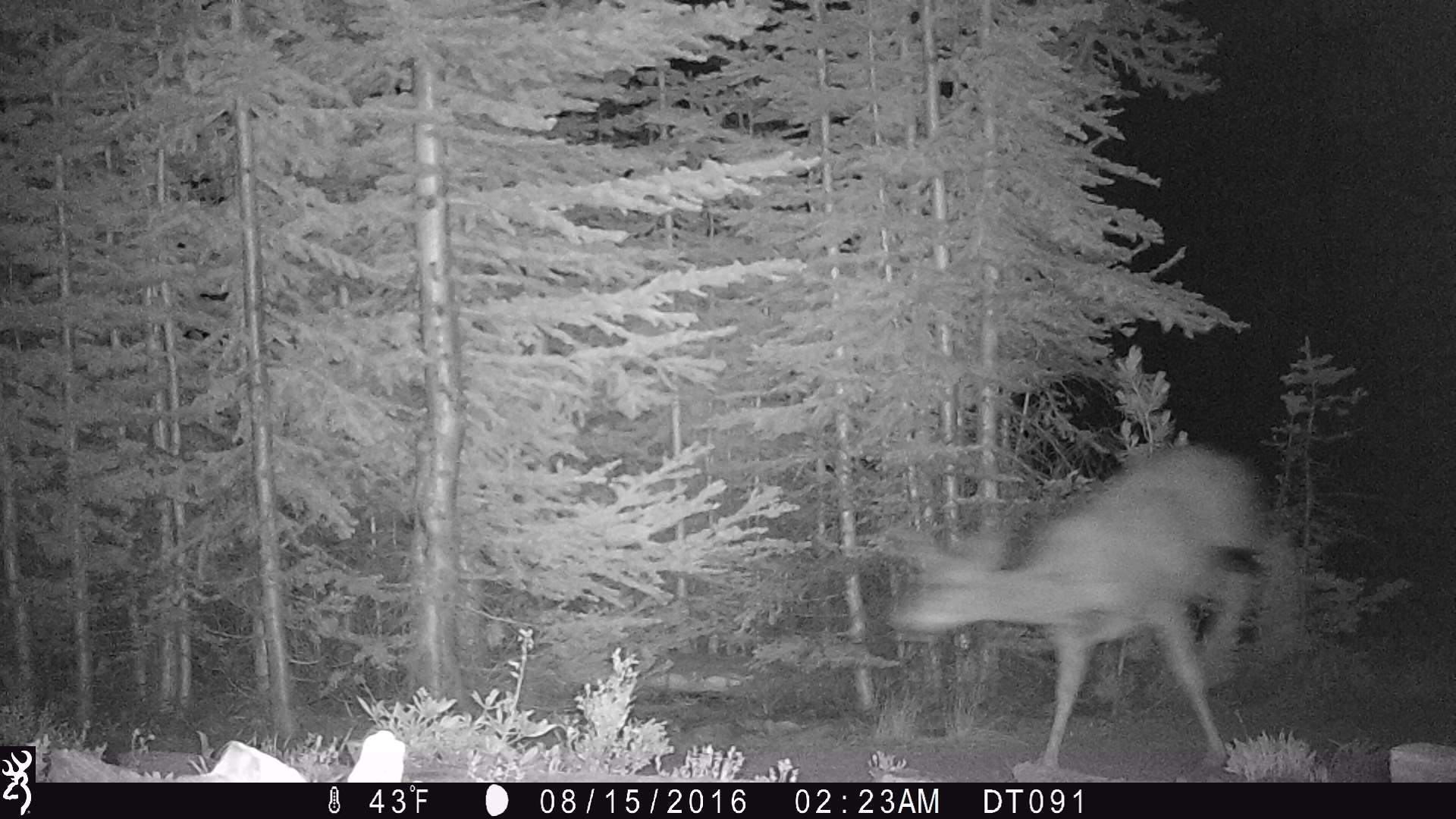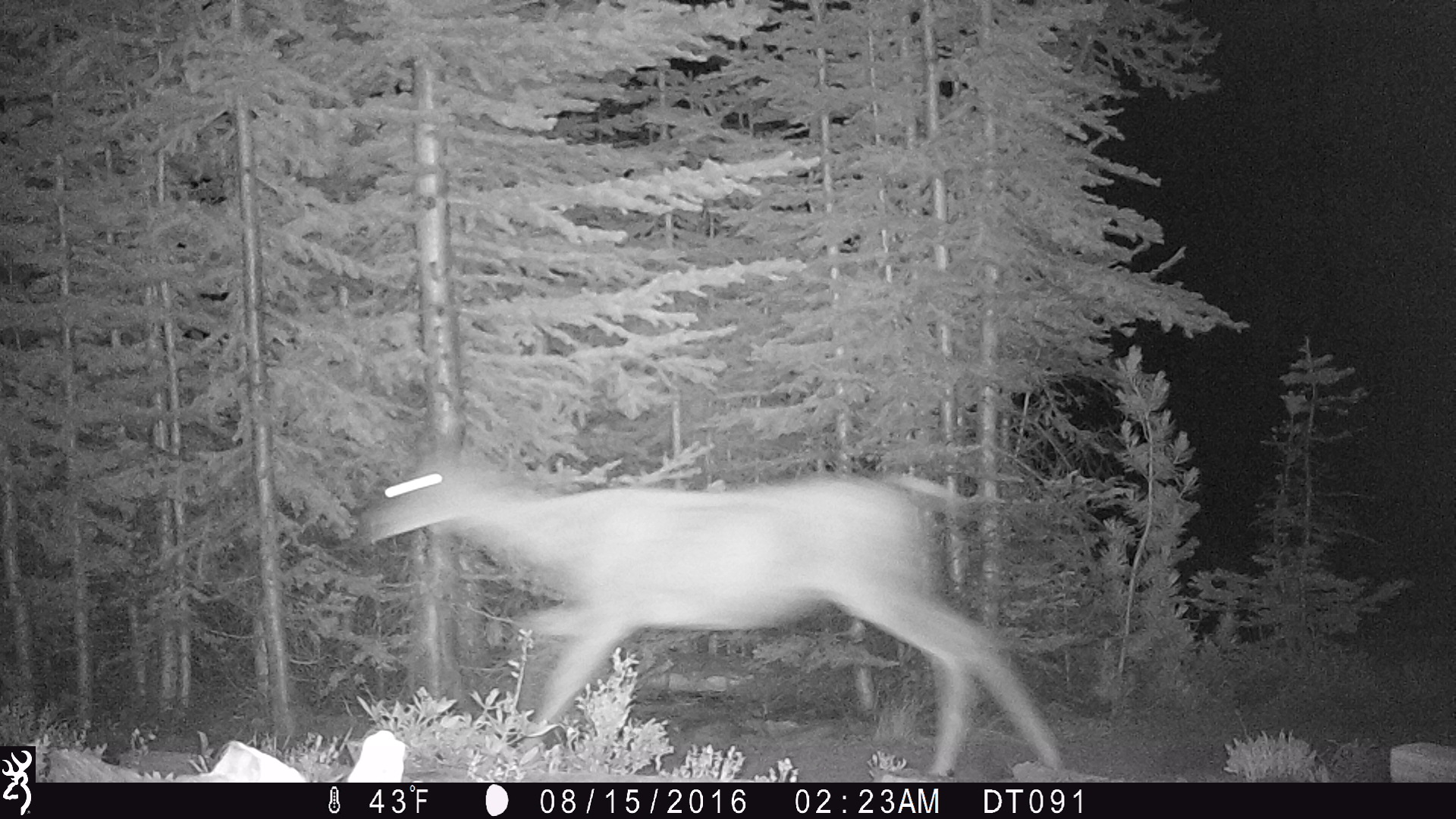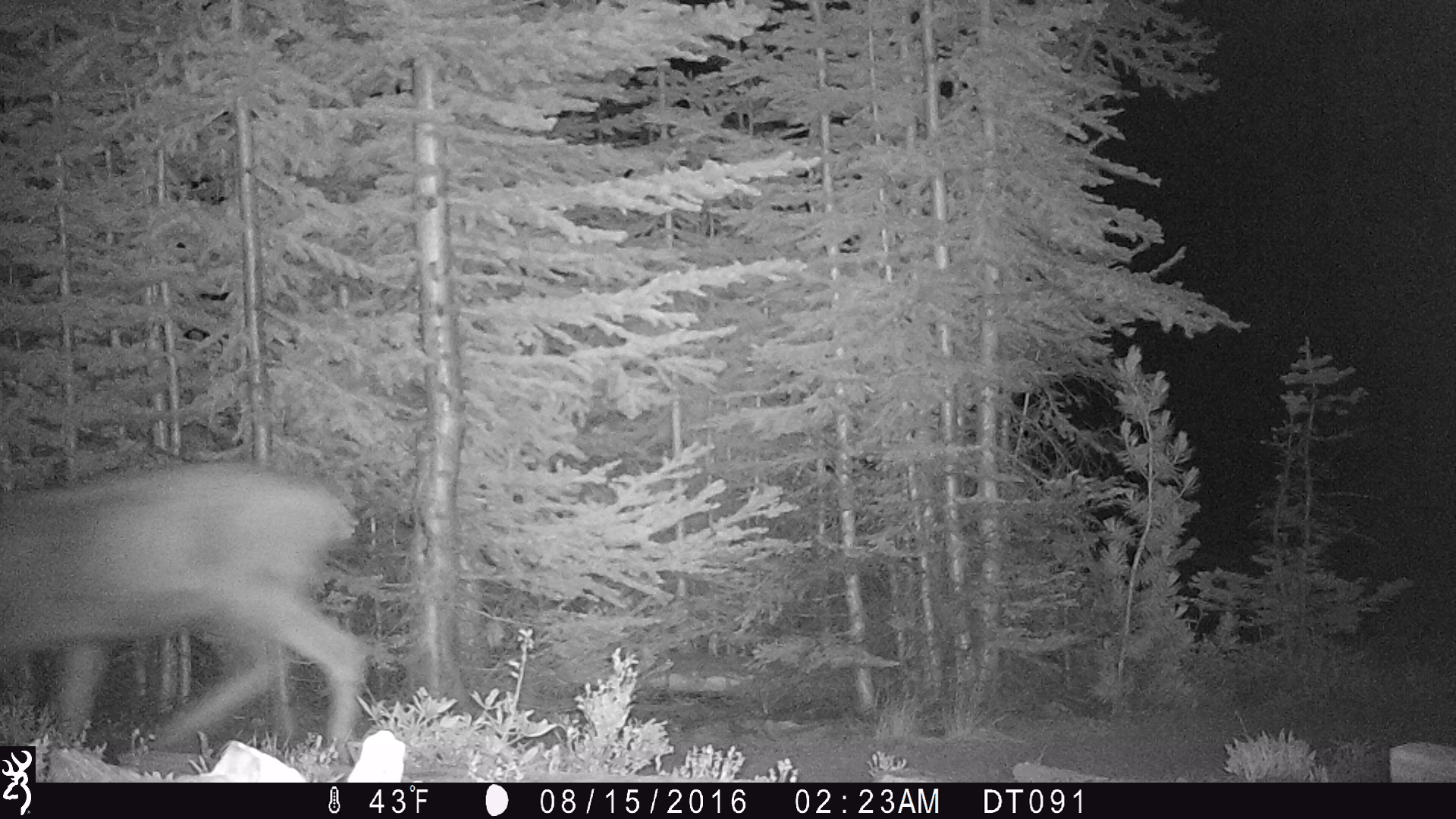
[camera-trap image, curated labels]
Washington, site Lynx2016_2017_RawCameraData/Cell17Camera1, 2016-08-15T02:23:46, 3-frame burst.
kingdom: Animalia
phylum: Chordata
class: Mammalia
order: Artiodactyla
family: Cervidae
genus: Odocoileus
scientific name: Odocoileus hemionus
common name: mule deer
Odocoileus hemionus (mule deer). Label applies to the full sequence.